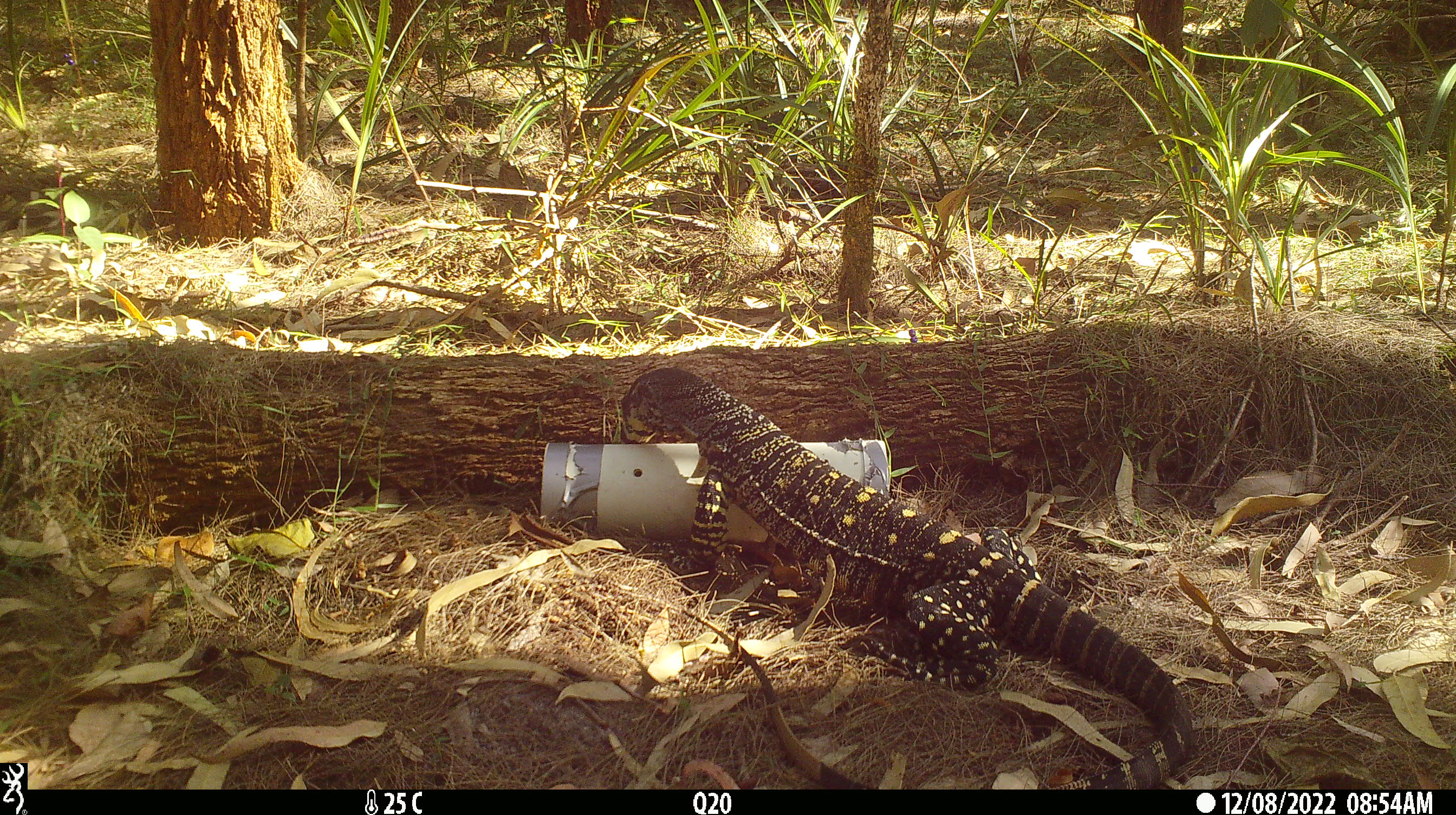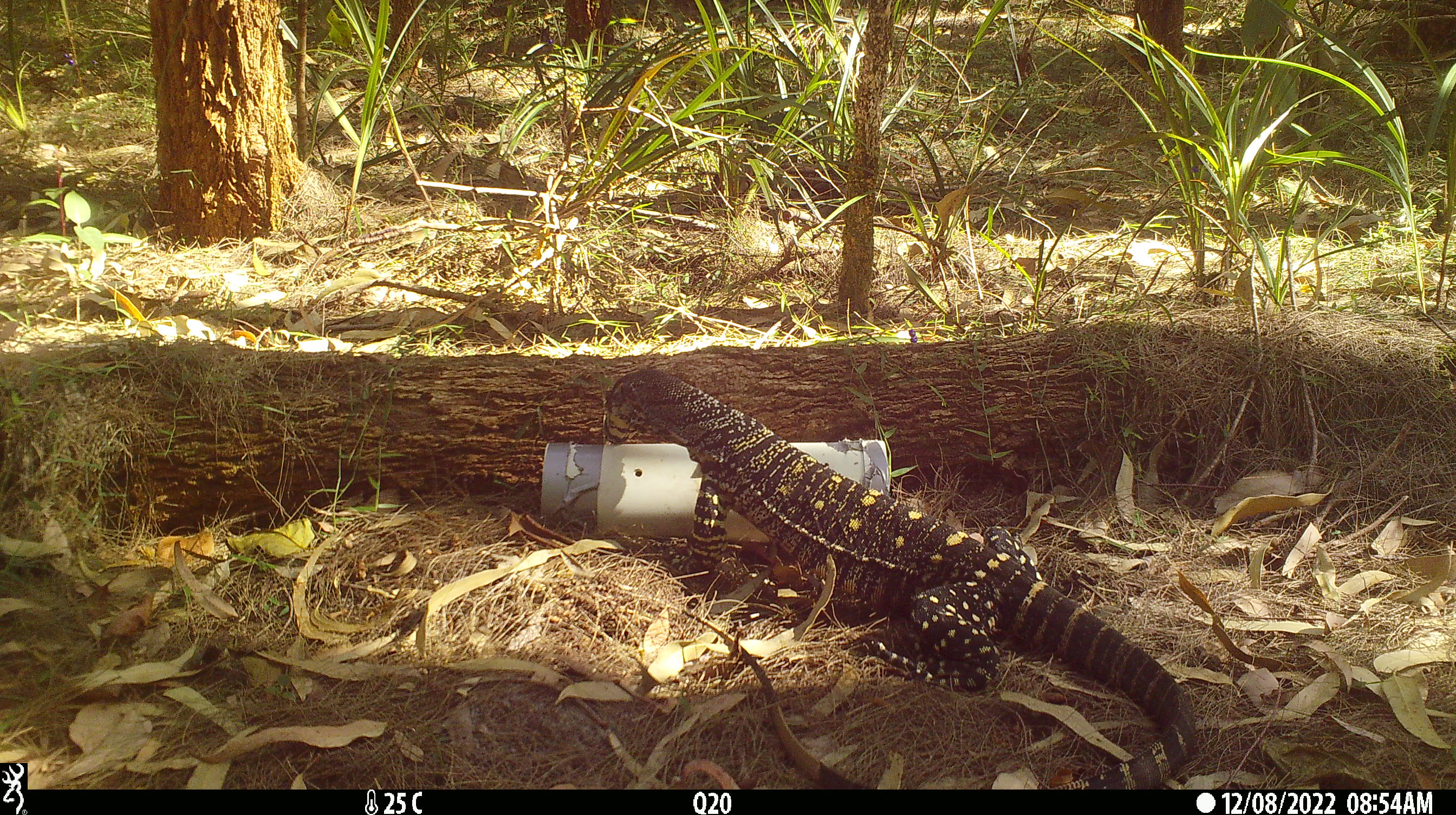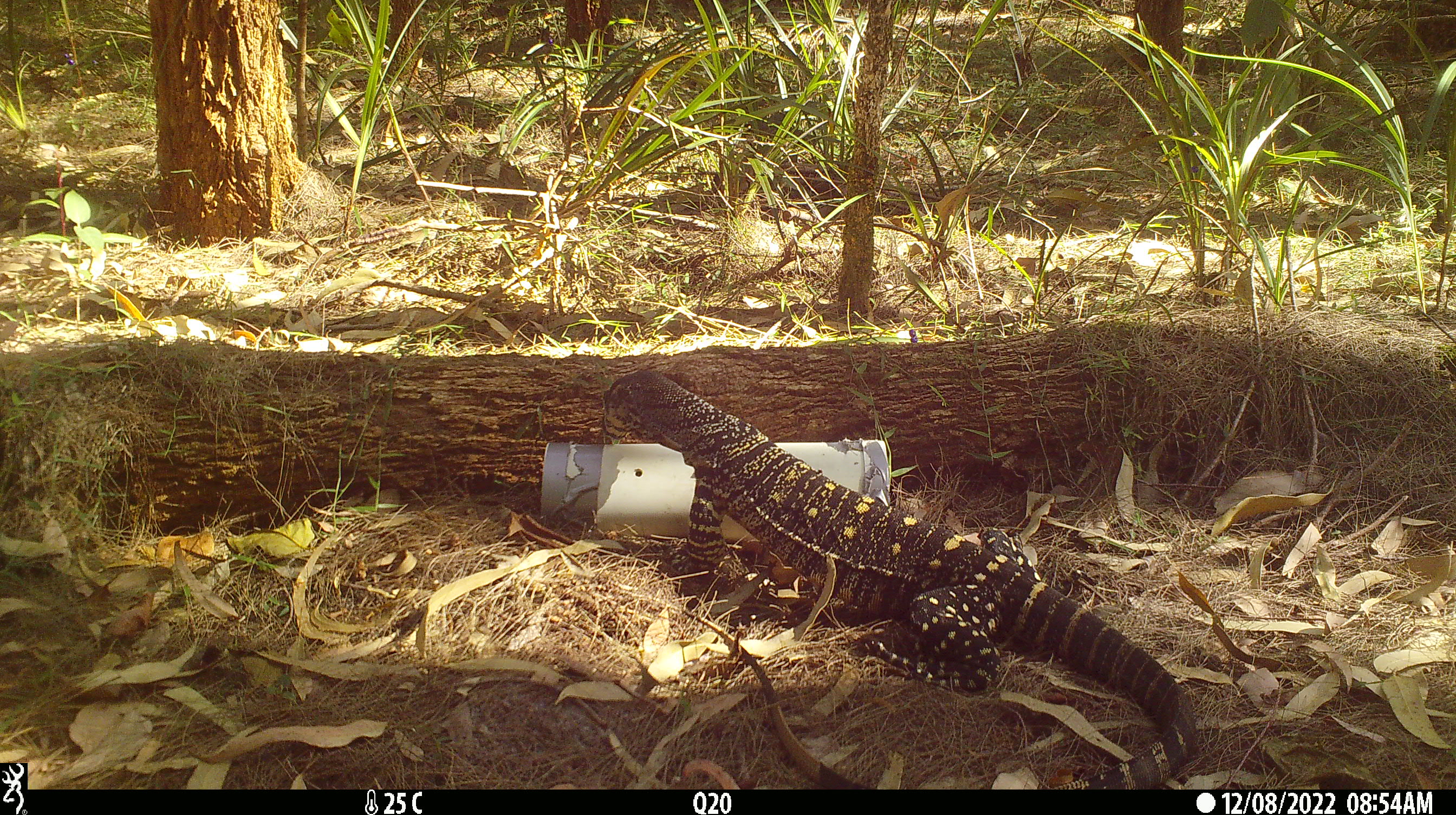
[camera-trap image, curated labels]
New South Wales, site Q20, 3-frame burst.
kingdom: Animalia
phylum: Chordata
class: Reptilia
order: Squamata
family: Varanidae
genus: Varanus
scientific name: Varanus varius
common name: lace monitor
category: goanna